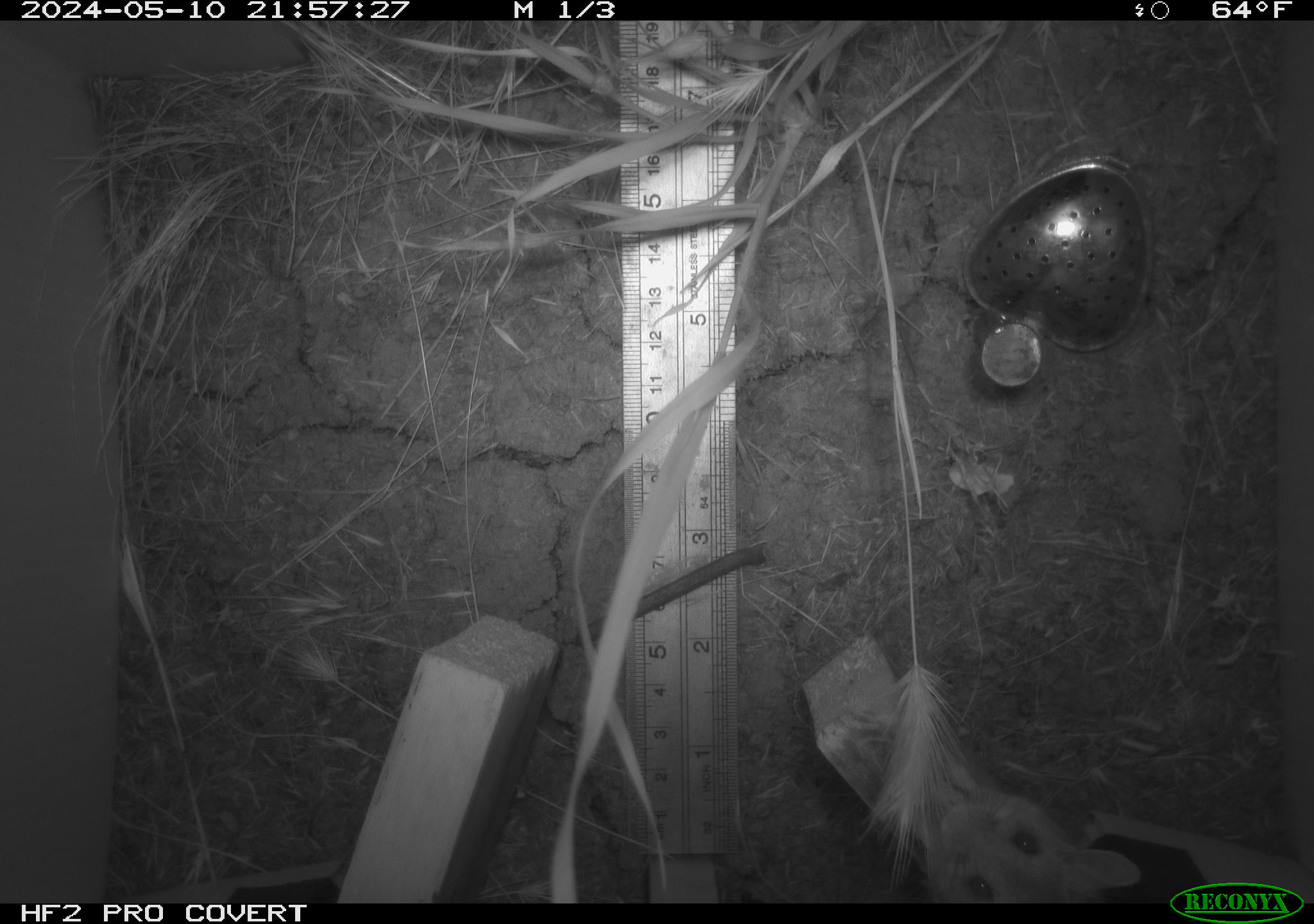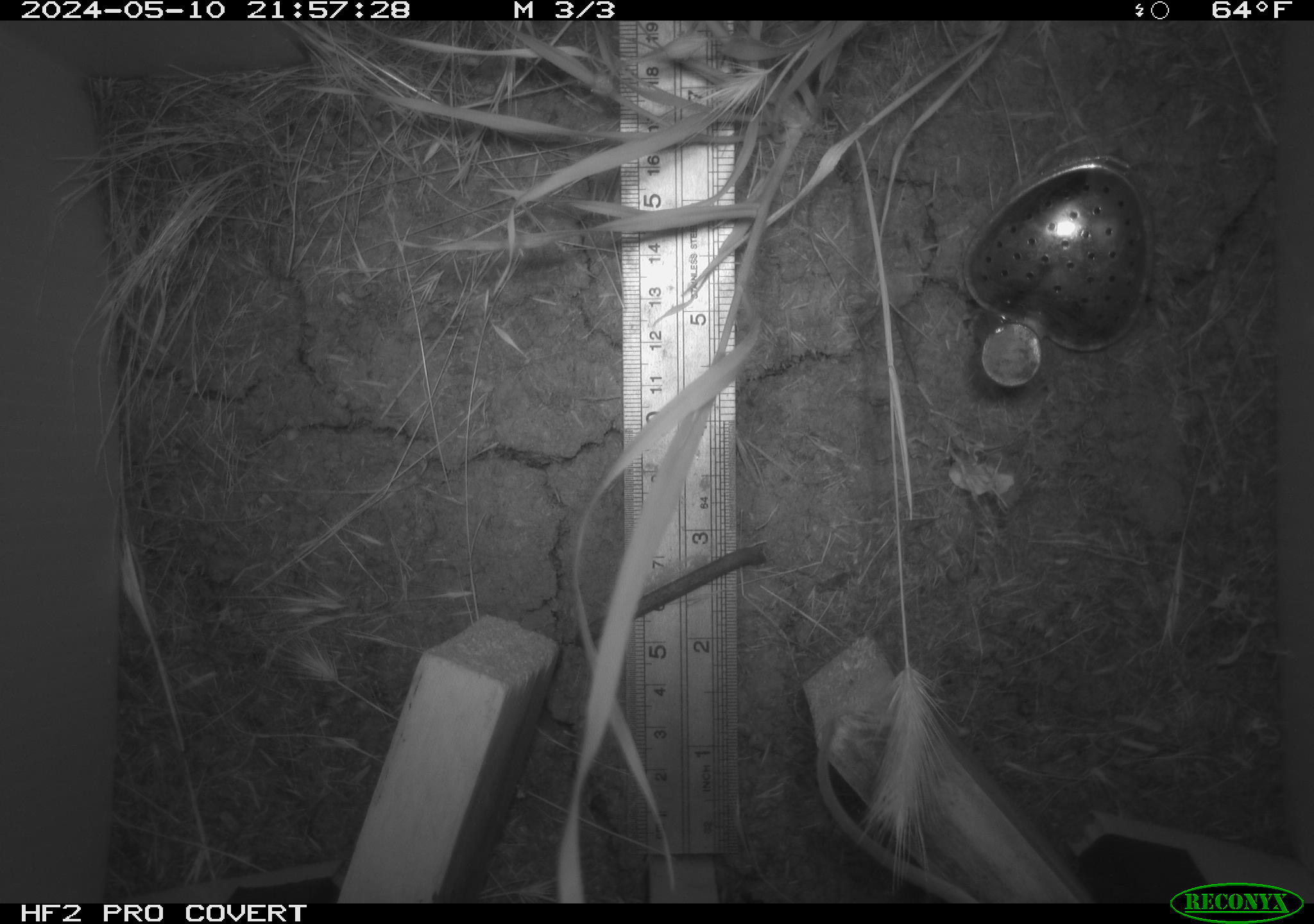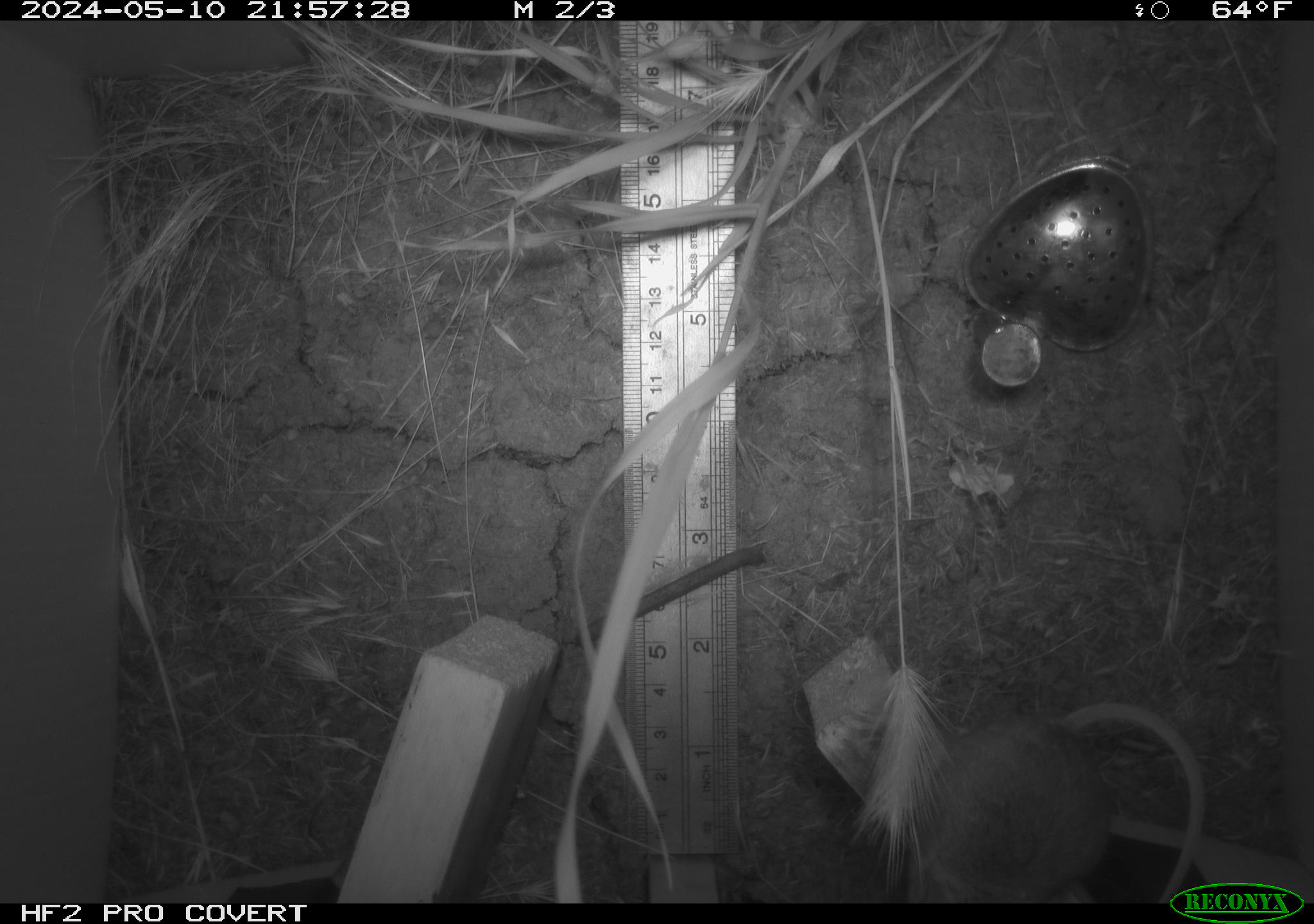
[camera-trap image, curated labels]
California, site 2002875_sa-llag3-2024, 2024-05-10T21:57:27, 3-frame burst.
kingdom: Animalia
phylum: Chordata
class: Mammalia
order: Rodentia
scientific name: Rodentia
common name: rodent